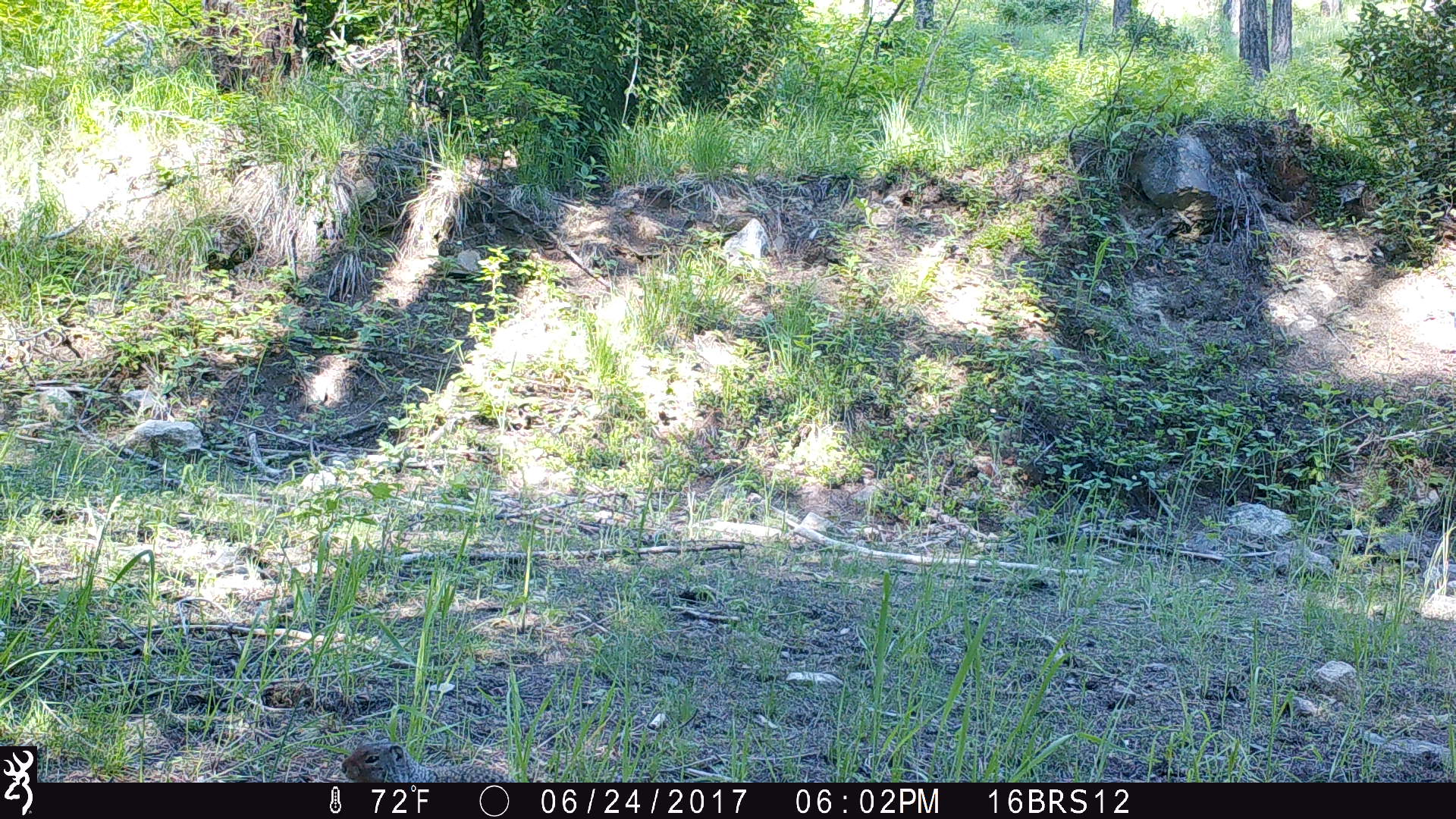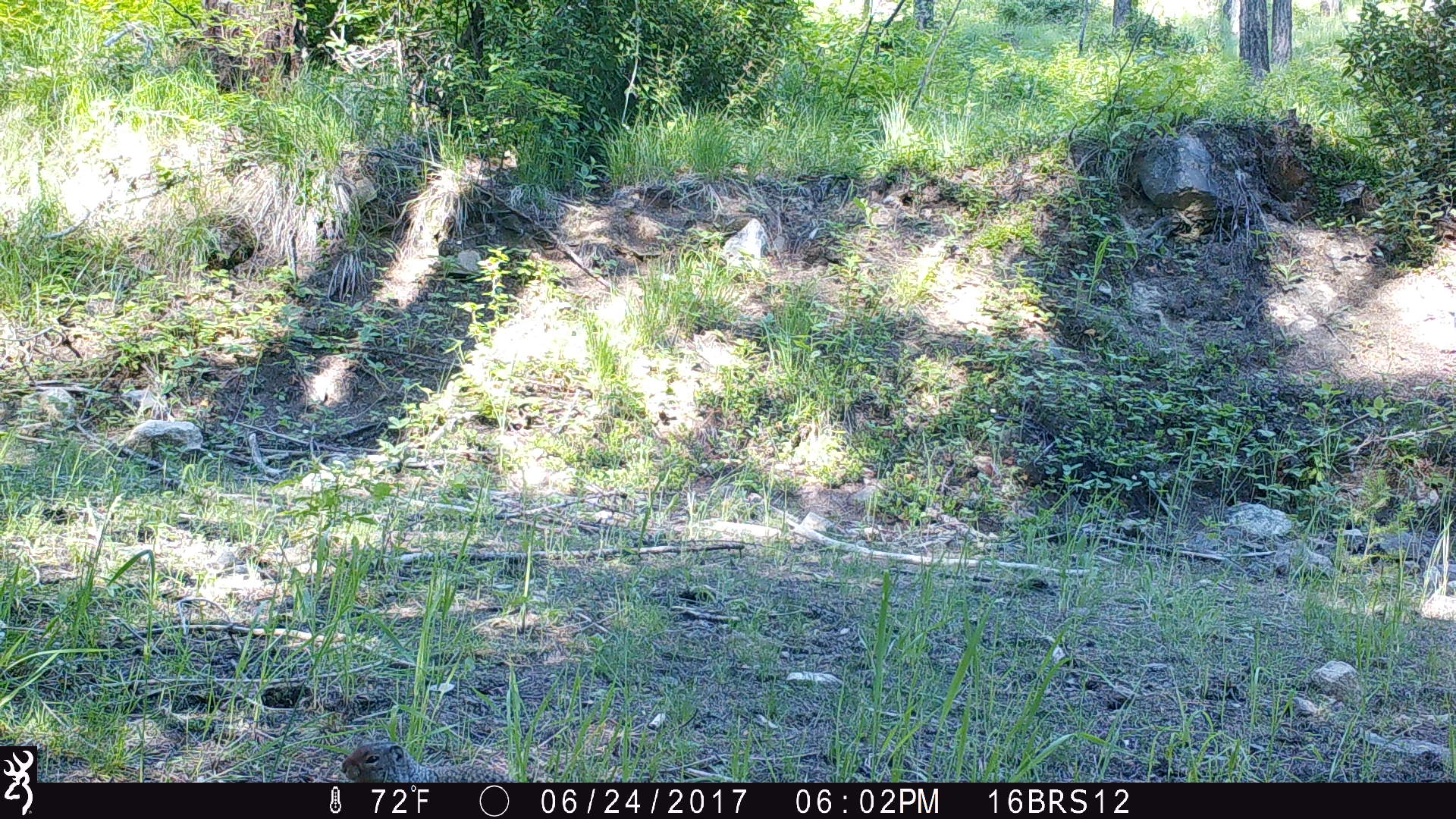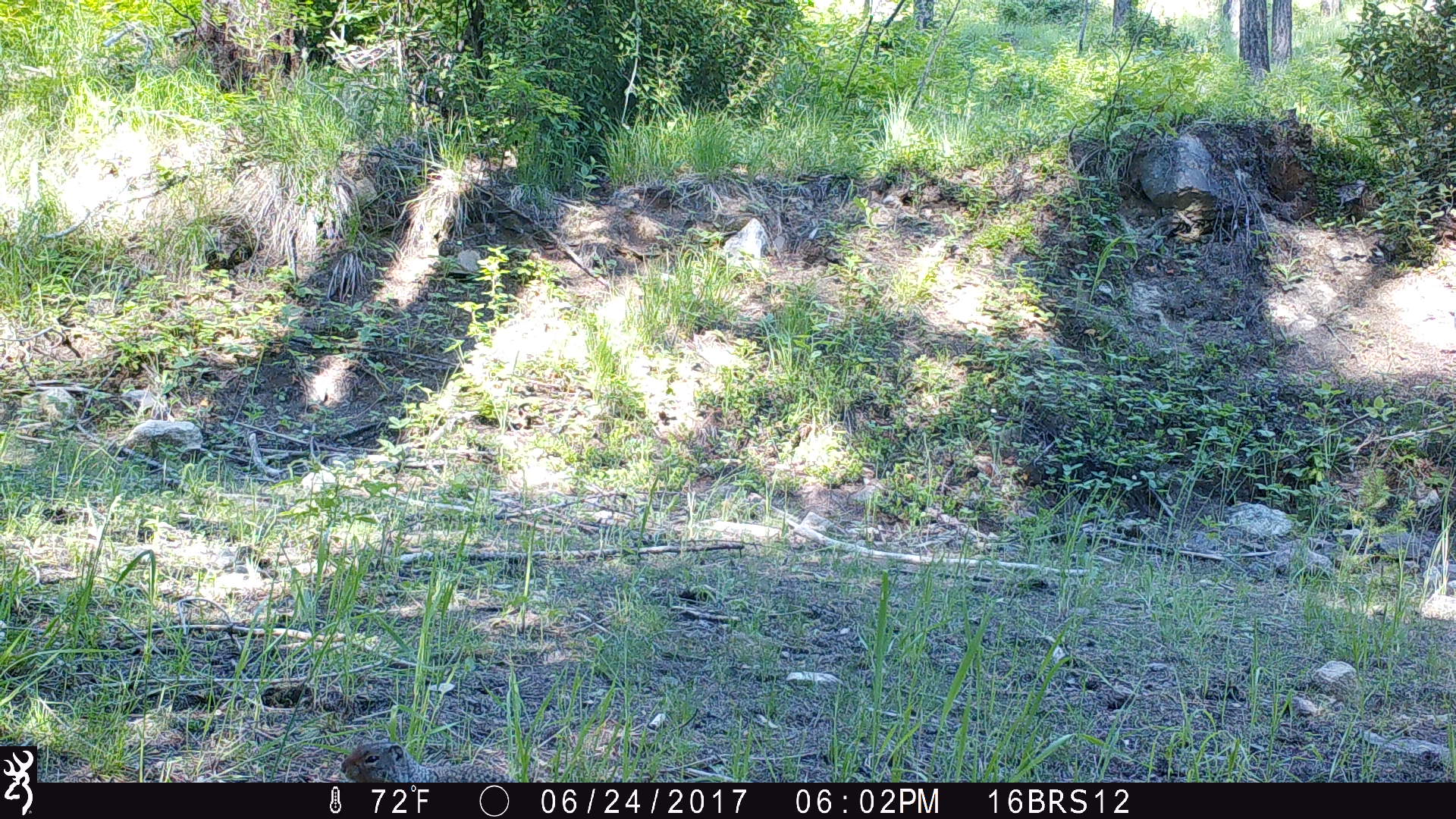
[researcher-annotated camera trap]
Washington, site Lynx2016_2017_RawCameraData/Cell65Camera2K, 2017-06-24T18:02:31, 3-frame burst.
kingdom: Animalia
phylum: Chordata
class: Mammalia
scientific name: Mammalia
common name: small mammal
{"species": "small mammal (Mammalia)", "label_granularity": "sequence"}